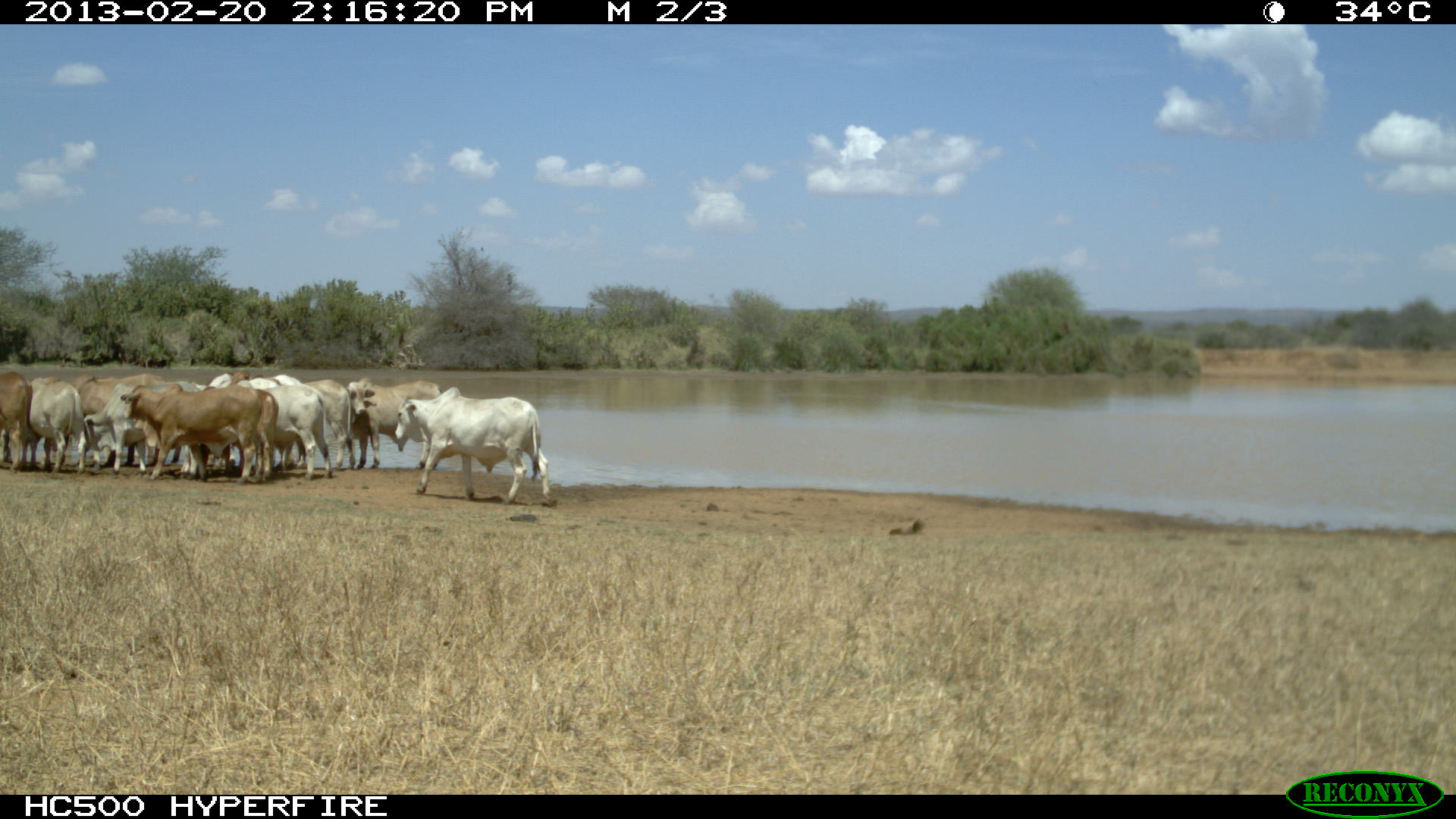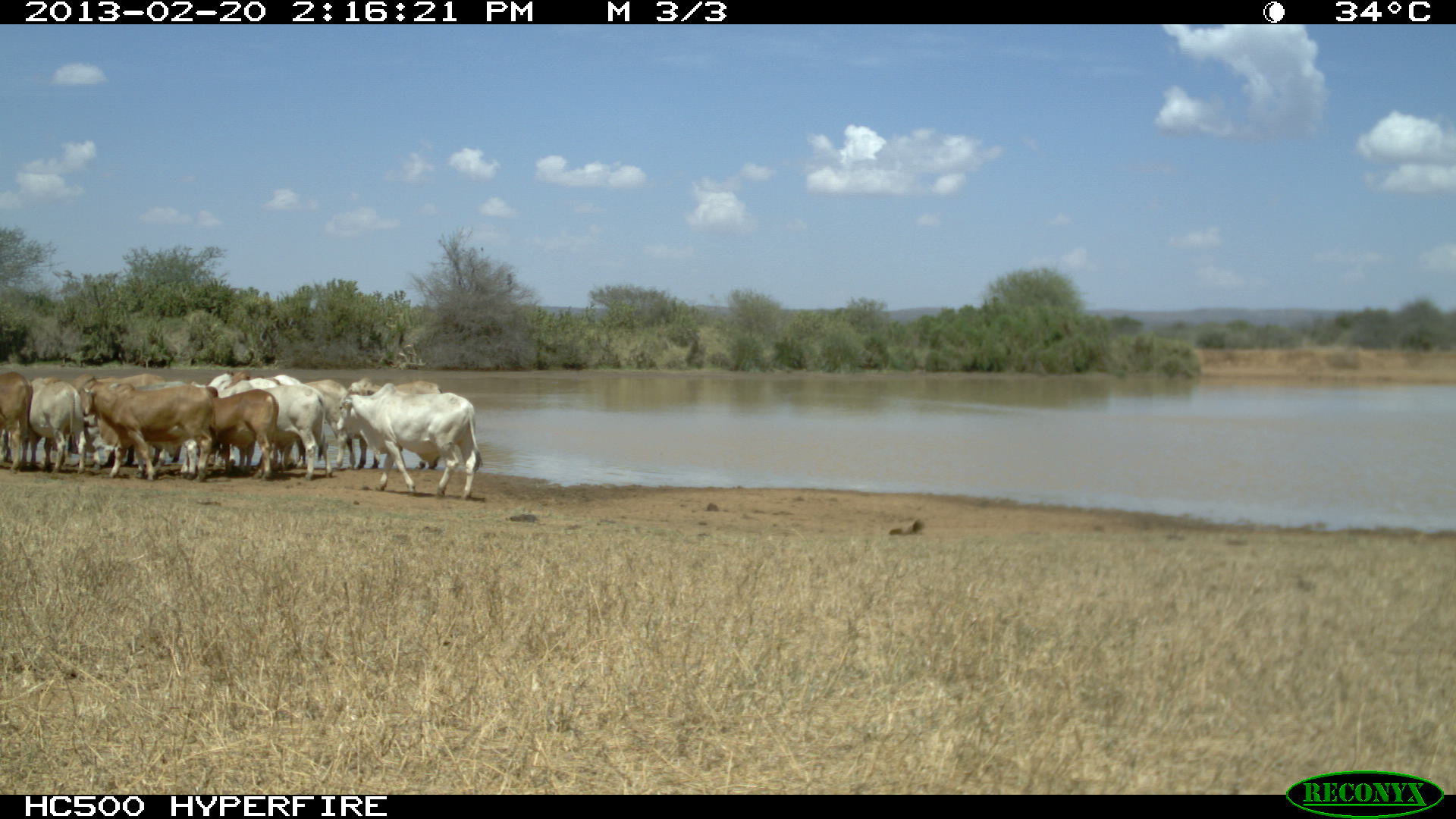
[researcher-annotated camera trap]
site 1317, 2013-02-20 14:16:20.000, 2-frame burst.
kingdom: Animalia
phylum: Chordata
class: Mammalia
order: Artiodactyla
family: Bovidae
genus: Bos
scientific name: Bos taurus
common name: domestic cattle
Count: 11.